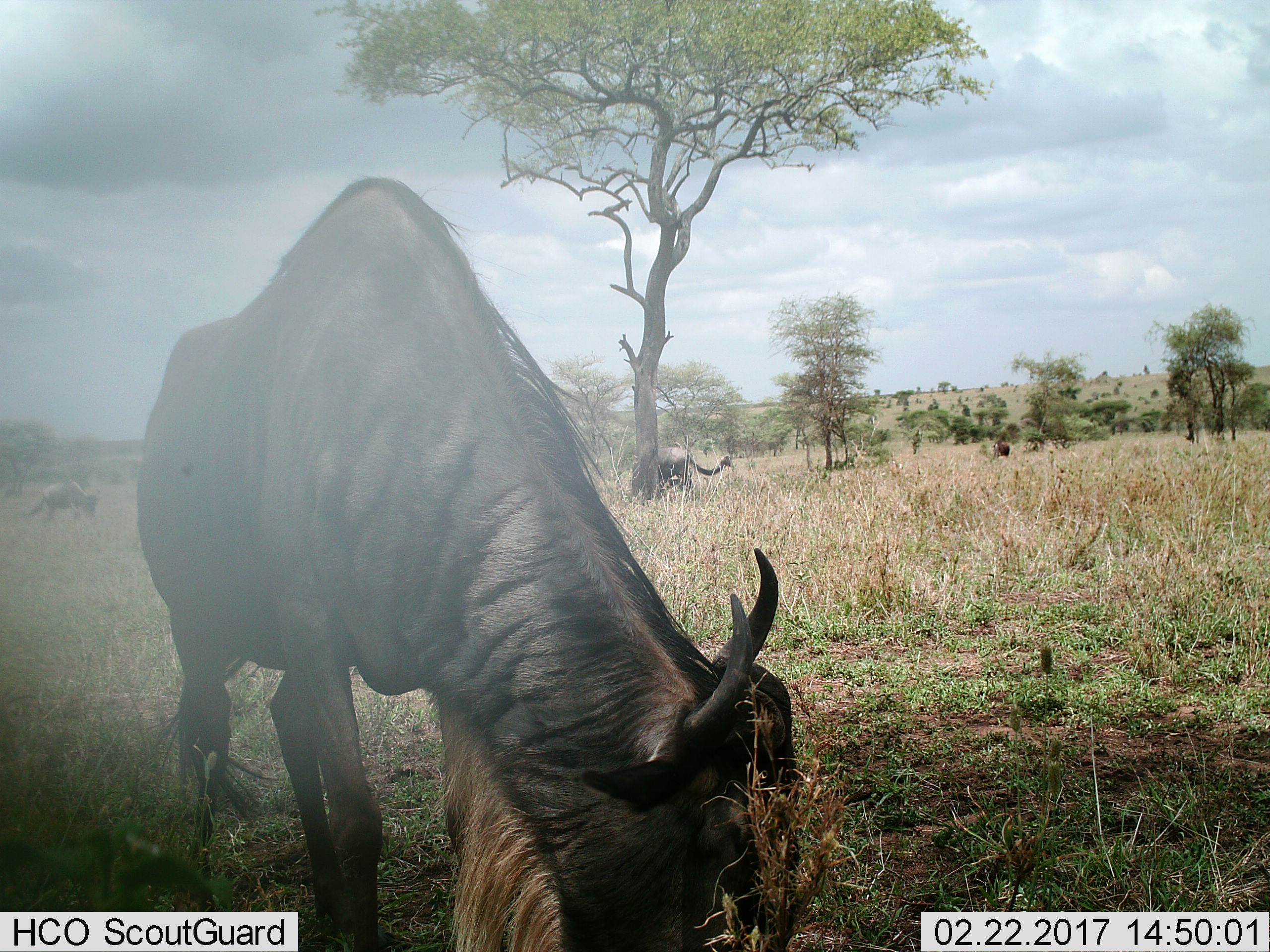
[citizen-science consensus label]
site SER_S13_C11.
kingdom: Animalia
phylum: Chordata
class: Mammalia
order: Artiodactyla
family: Bovidae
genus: Connochaetes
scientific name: Connochaetes taurinus taurinus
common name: blue wildebeest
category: wildebeestblue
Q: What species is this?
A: Wildebeestblue (blue wildebeest) (Connochaetes taurinus taurinus).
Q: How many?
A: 3.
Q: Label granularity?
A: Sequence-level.